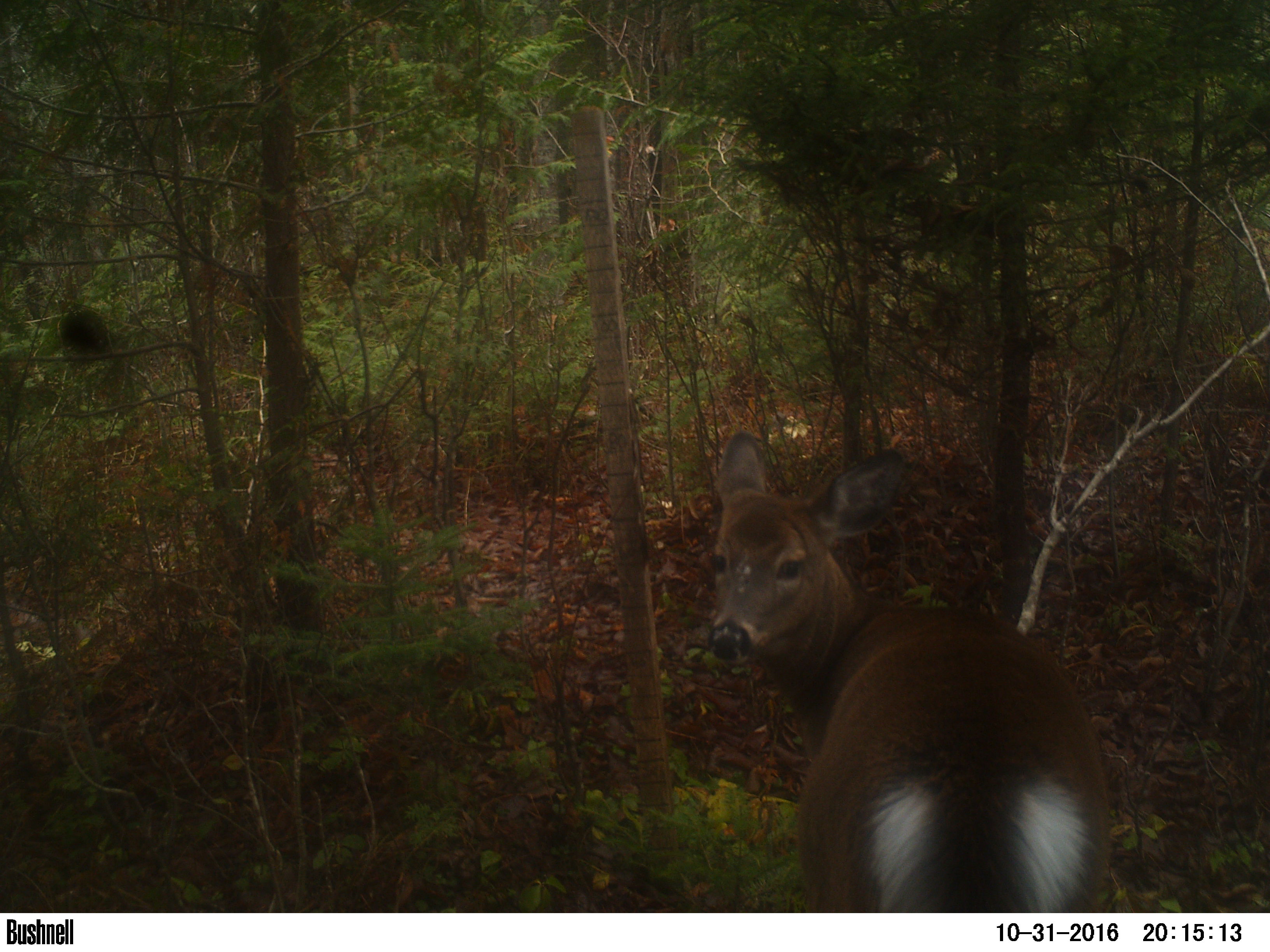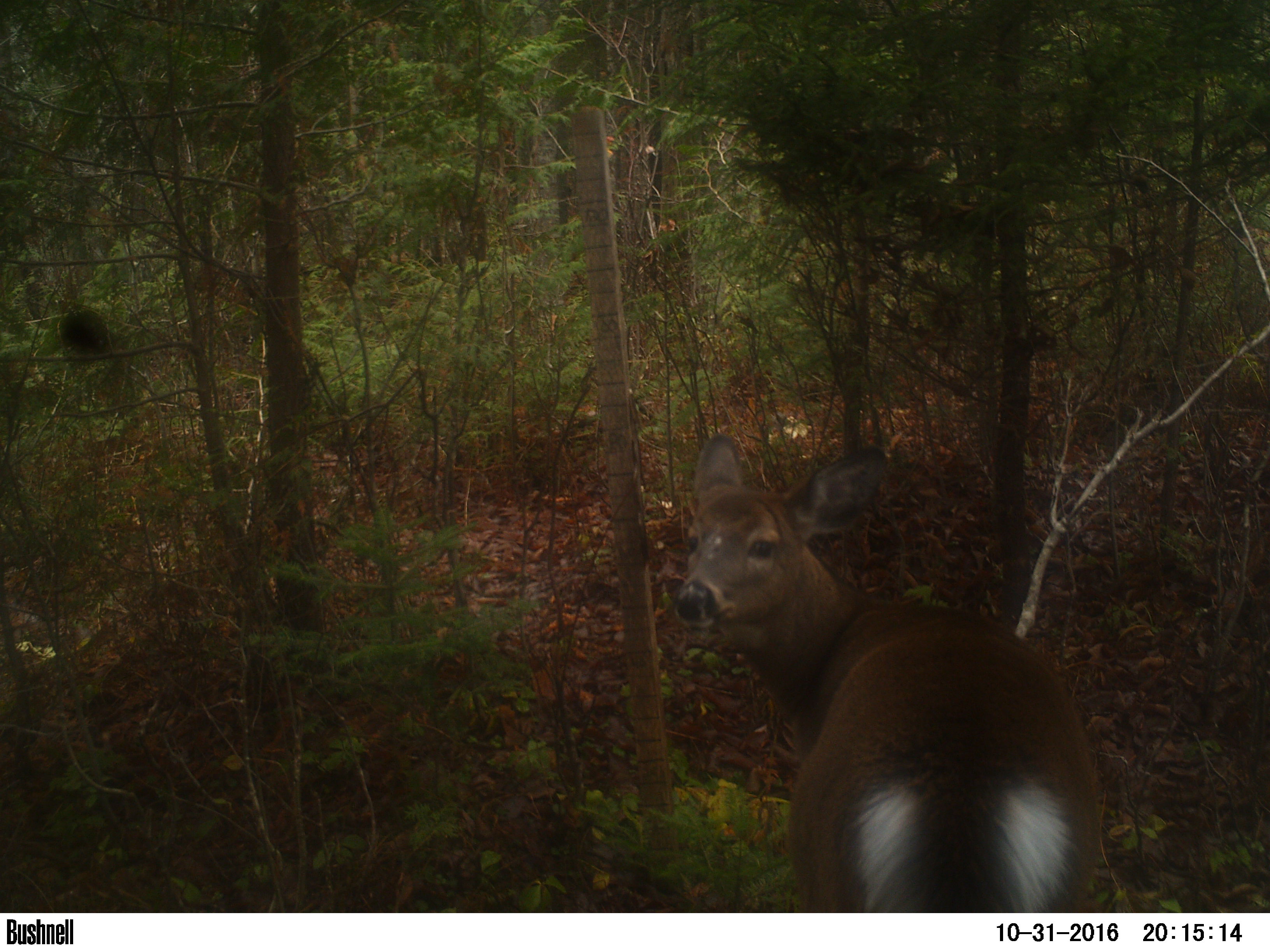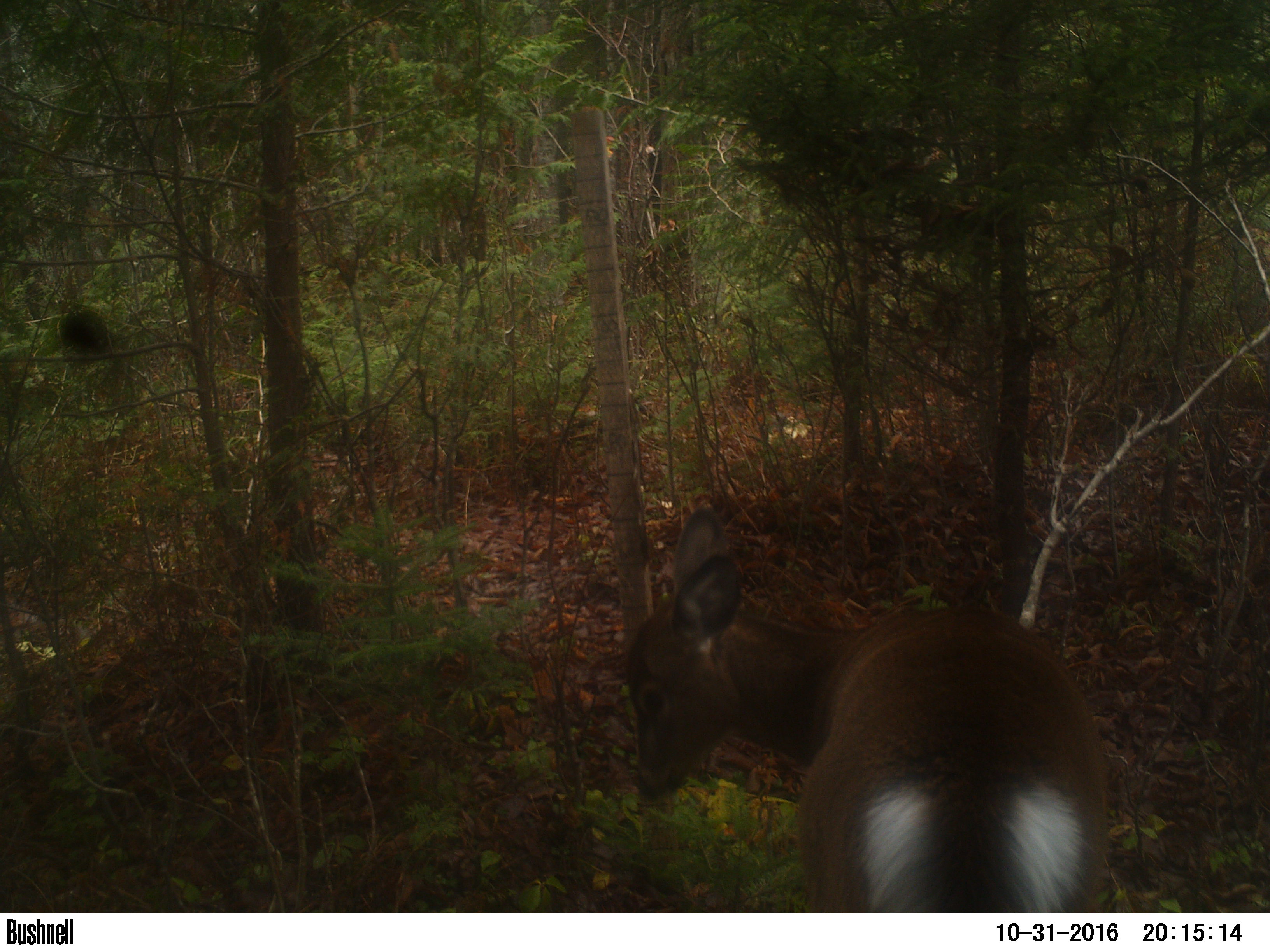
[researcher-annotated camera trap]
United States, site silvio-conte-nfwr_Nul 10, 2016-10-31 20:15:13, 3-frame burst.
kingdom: Animalia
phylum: Chordata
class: Mammalia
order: Artiodactyla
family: Cervidae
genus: Odocoileus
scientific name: Odocoileus virginianus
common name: white-tailed deer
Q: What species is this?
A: White-tailed deer (Odocoileus virginianus).